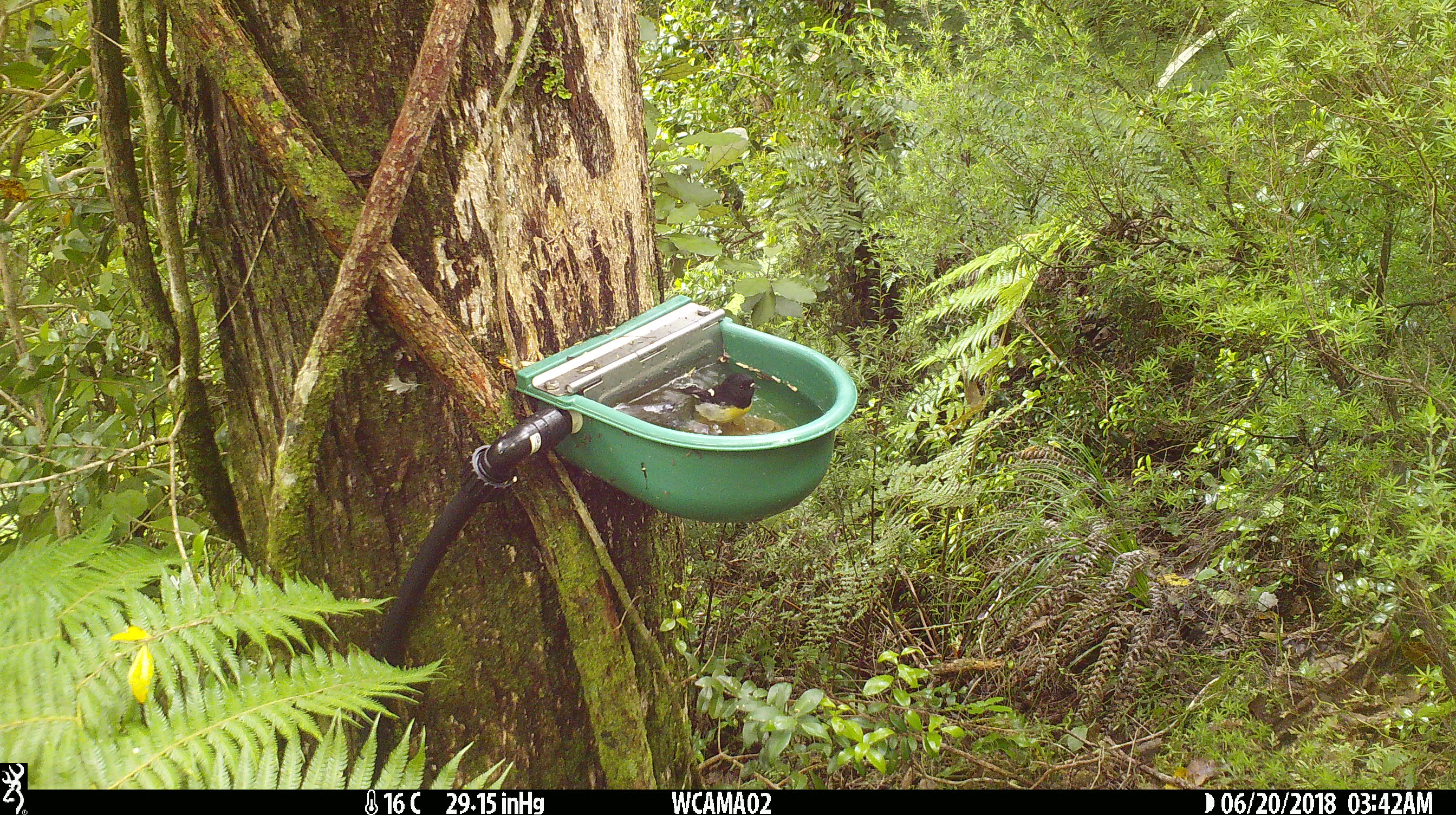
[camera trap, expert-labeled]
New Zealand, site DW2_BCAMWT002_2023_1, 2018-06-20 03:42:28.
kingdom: Animalia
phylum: Chordata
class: Aves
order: Passeriformes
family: Petroicidae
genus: Petroica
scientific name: Petroica macrocephala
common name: tomtit